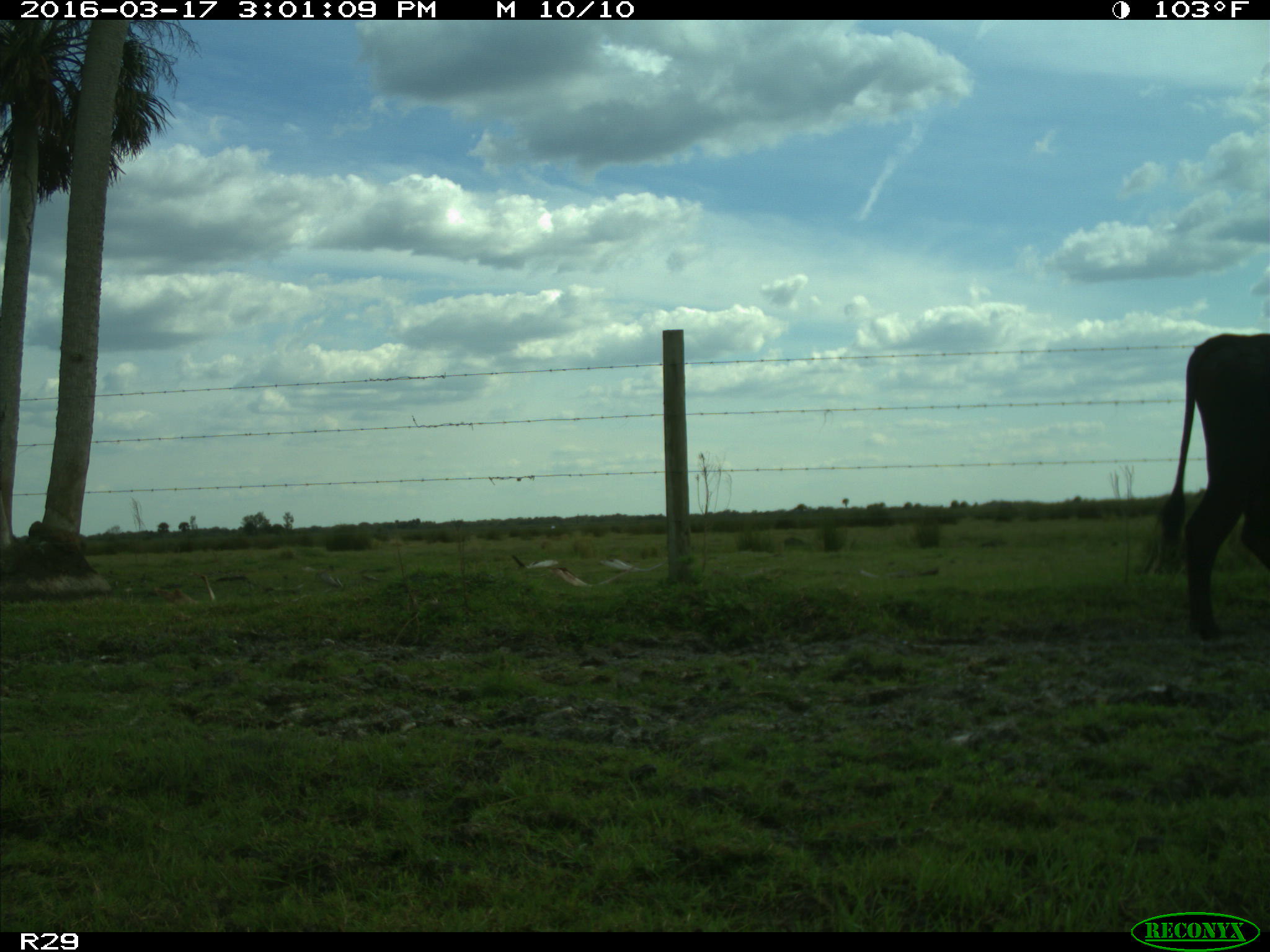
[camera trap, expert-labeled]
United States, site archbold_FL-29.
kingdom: Animalia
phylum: Chordata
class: Mammalia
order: Artiodactyla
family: Bovidae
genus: Bos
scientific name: Bos taurus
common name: domestic cow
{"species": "Bos taurus (domestic cow)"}